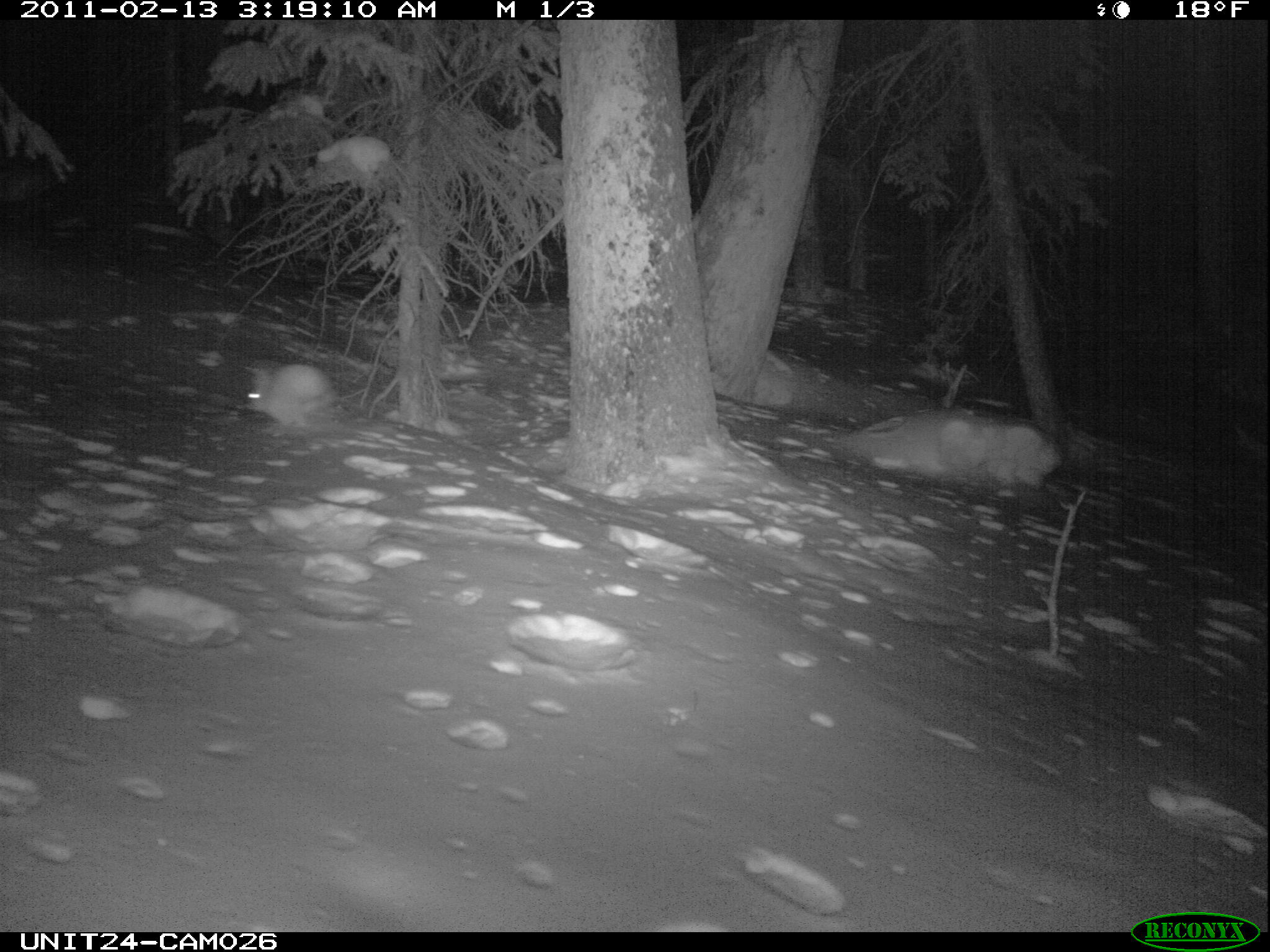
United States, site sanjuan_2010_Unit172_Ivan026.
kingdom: Animalia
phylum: Chordata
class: Mammalia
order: Lagomorpha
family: Leporidae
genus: Lepus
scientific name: Lepus americanus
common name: snowshoe hare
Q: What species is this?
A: Lepus americanus (snowshoe hare).